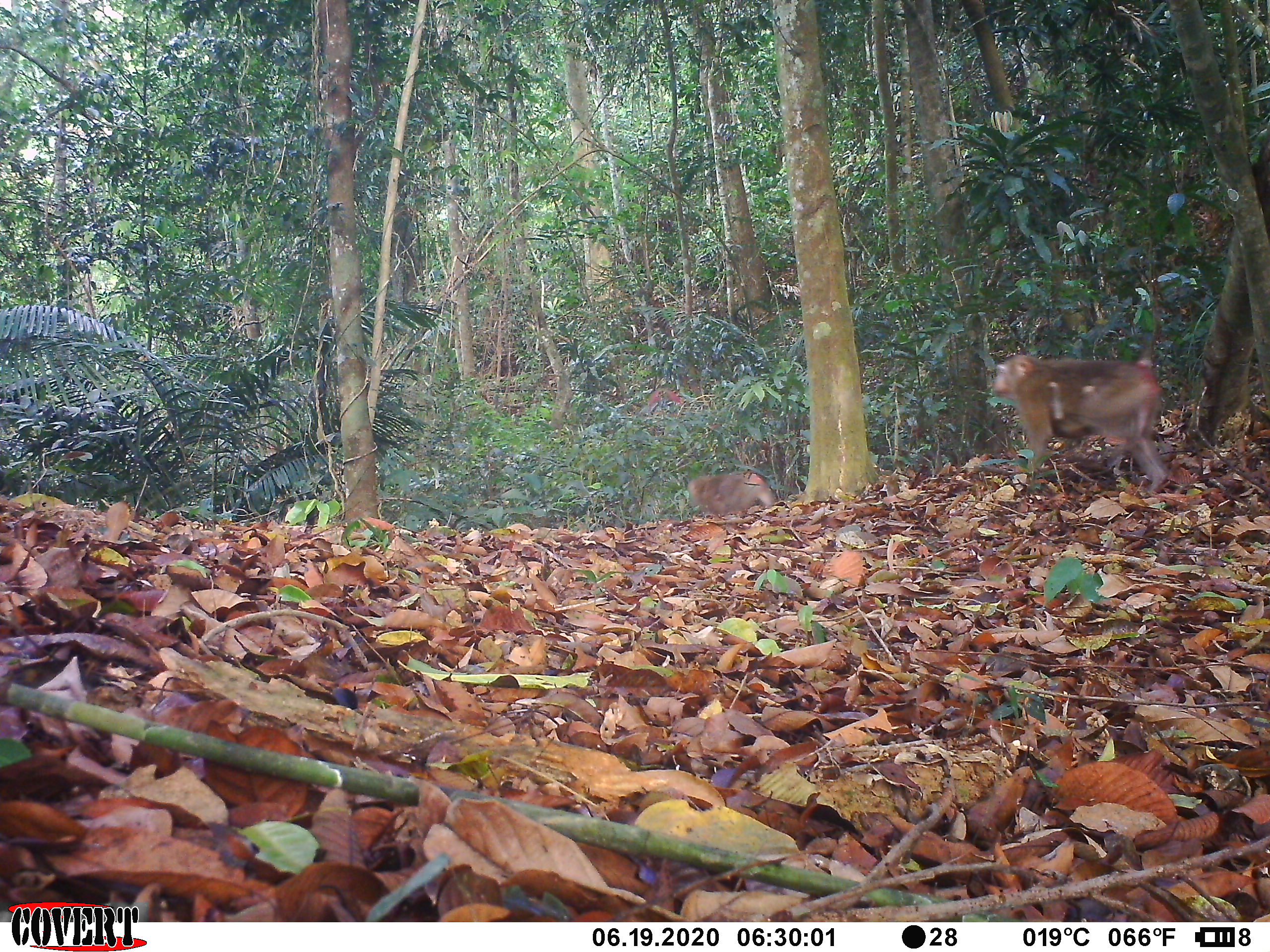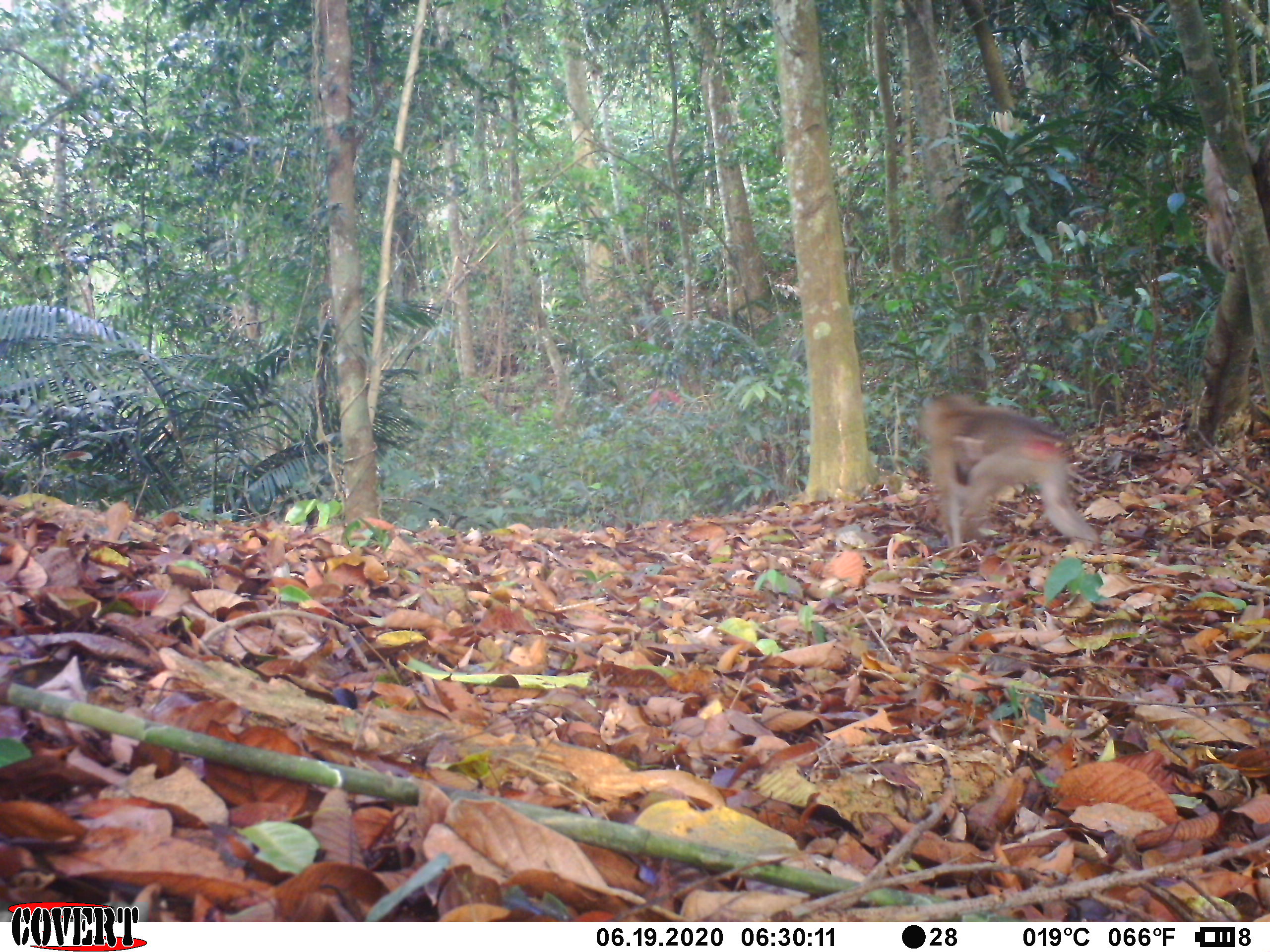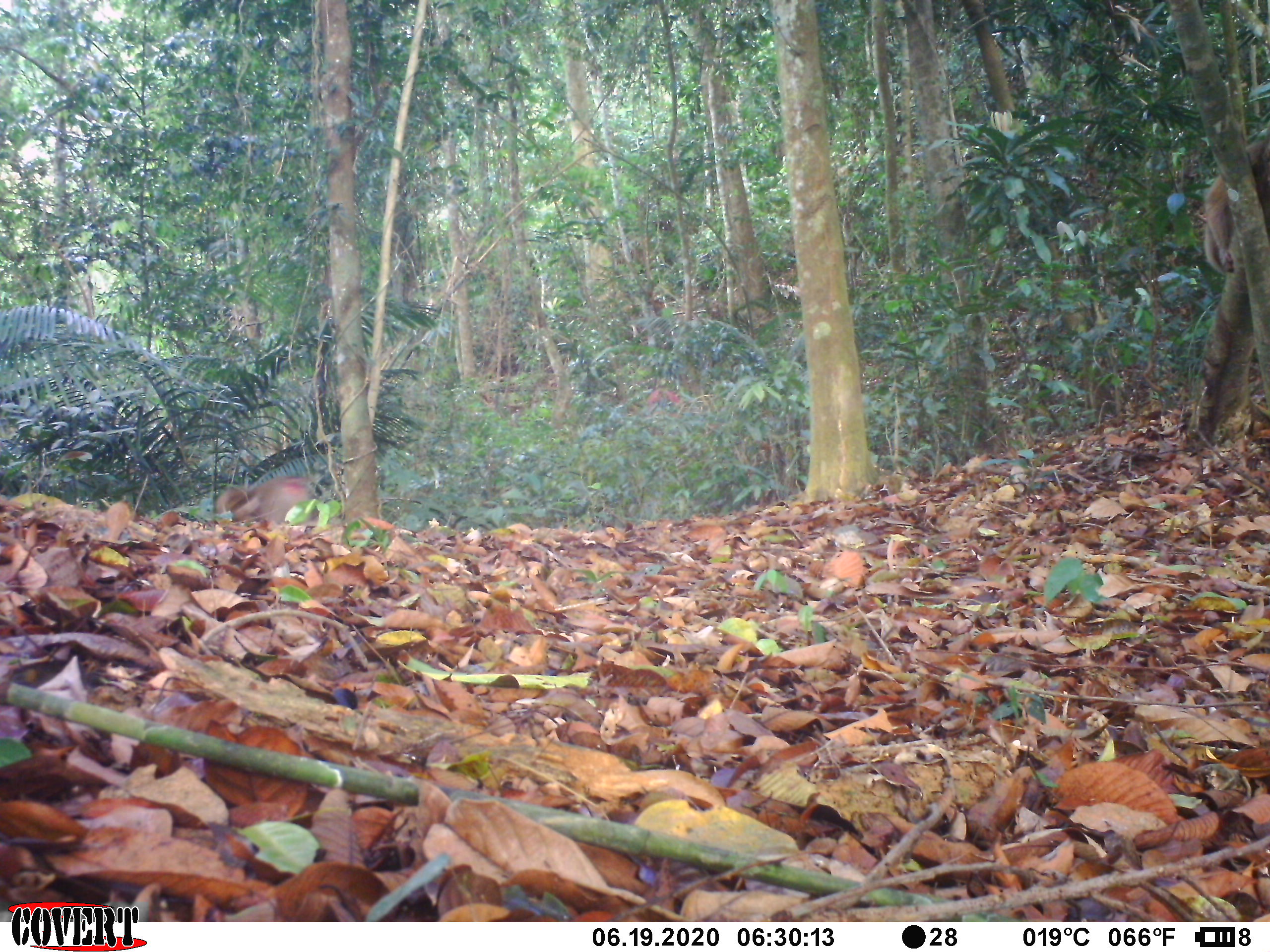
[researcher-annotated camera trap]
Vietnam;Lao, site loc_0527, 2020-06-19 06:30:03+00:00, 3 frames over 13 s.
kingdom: Animalia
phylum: Chordata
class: Mammalia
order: Primates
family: Cercopithecidae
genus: Macaca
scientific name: Macaca nemestrina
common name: pig-tailed macaque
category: pig tailed macaque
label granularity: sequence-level